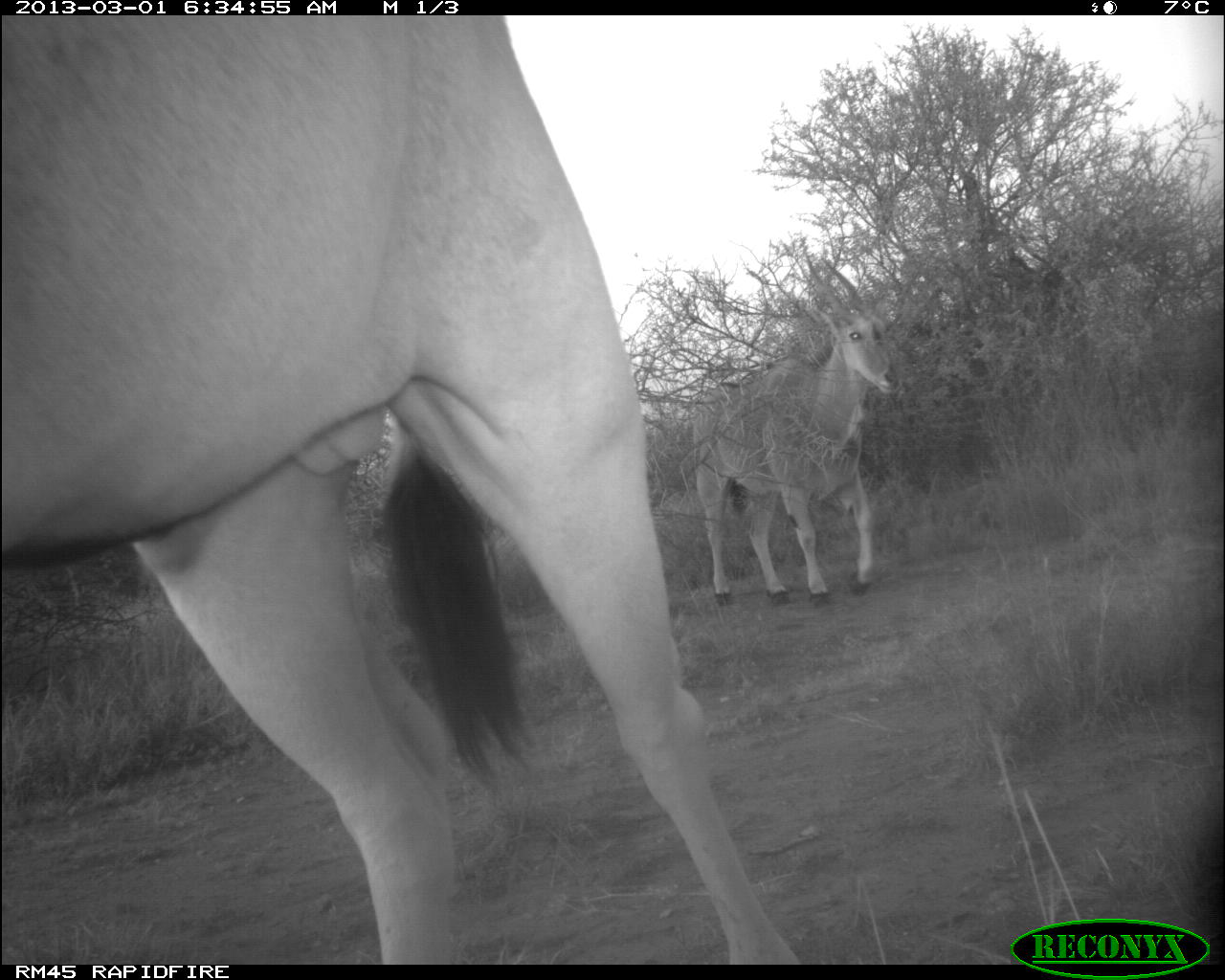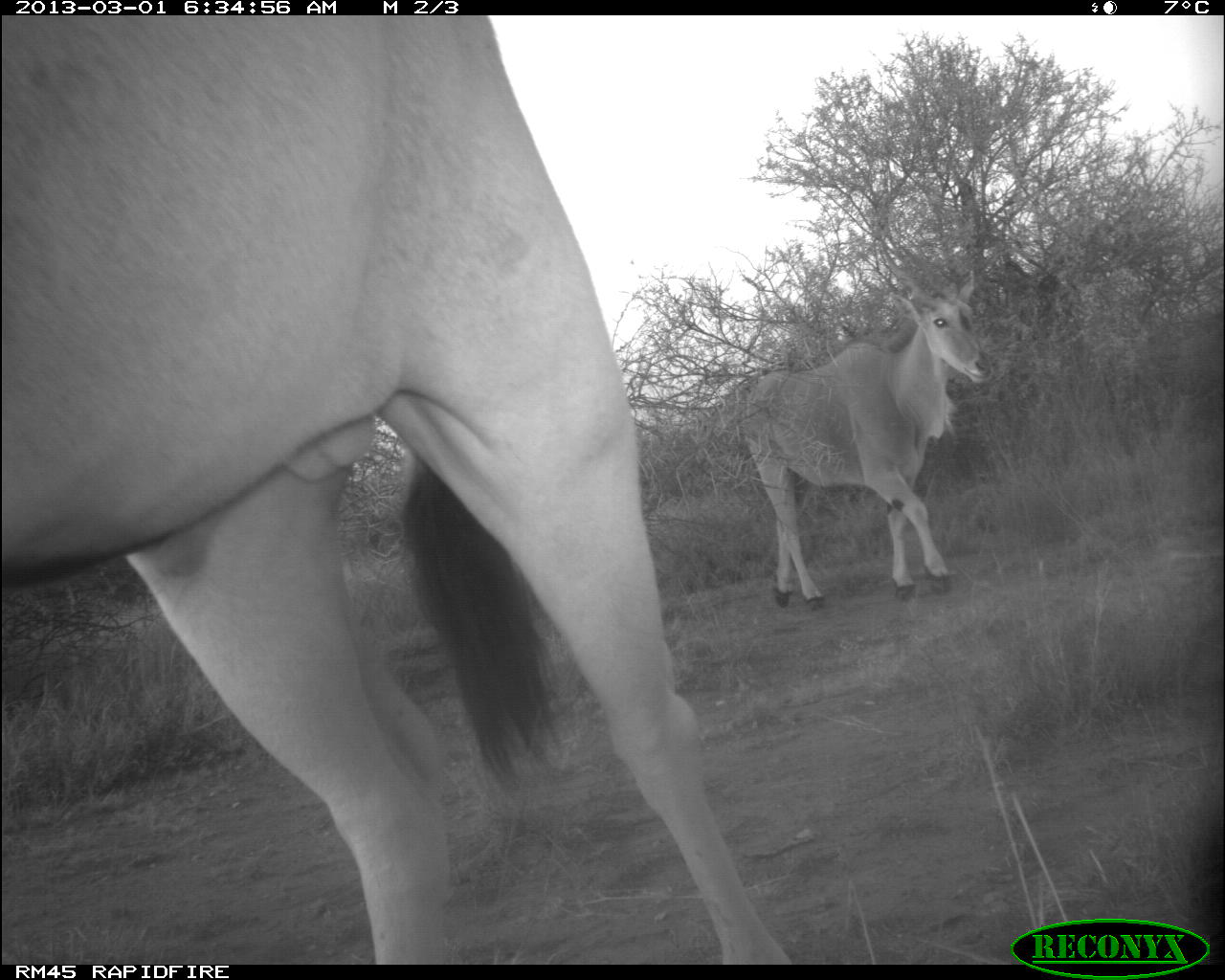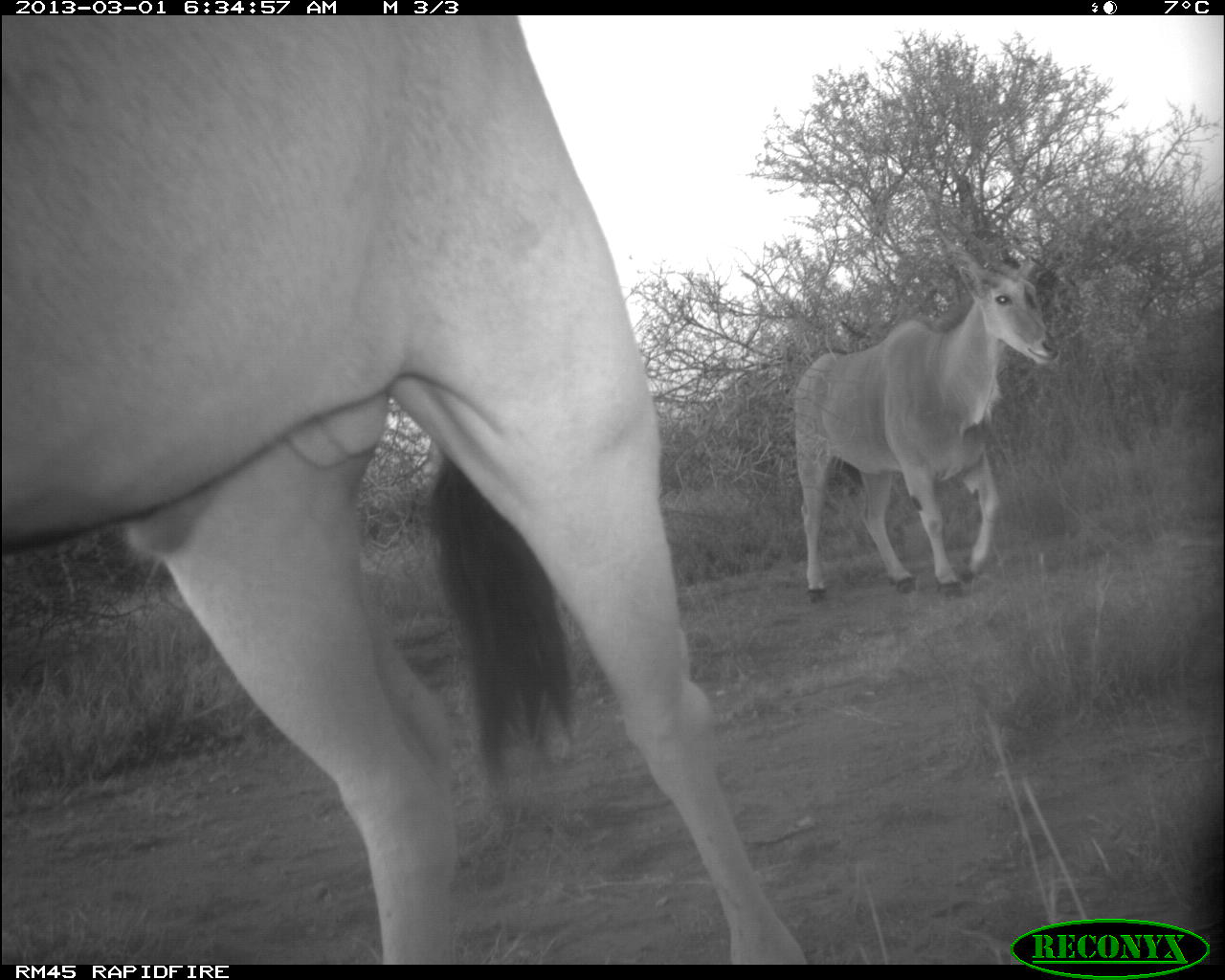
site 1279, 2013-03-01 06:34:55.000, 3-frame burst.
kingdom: Animalia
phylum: Chordata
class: Mammalia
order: Artiodactyla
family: Bovidae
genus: Tragelaphus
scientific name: Tragelaphus oryx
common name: eland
Tragelaphus oryx (eland), count 2.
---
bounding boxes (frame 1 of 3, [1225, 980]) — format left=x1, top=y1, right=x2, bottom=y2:
tragelaphus oryx: left=0, top=13, right=796, bottom=962; left=689, top=253, right=901, bottom=607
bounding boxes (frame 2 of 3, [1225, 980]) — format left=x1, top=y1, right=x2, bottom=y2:
tragelaphus oryx: left=0, top=15, right=793, bottom=964; left=737, top=267, right=994, bottom=608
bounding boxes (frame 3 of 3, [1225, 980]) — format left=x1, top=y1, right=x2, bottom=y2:
tragelaphus oryx: left=0, top=14, right=812, bottom=962; left=786, top=220, right=1060, bottom=604